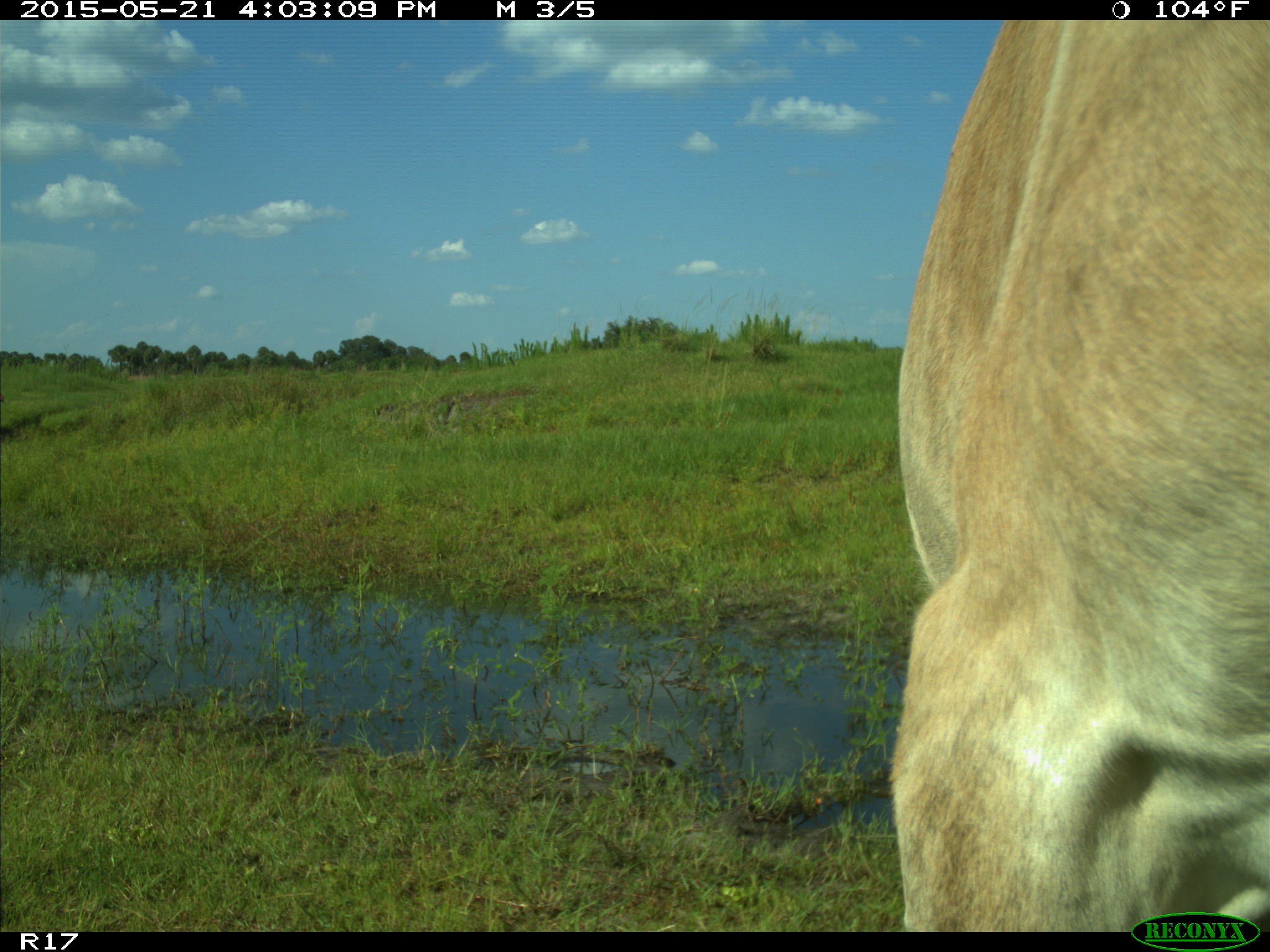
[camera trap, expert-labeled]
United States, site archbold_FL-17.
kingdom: Animalia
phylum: Chordata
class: Mammalia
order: Artiodactyla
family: Bovidae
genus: Bos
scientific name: Bos taurus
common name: domestic cow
Bos taurus (domestic cow).